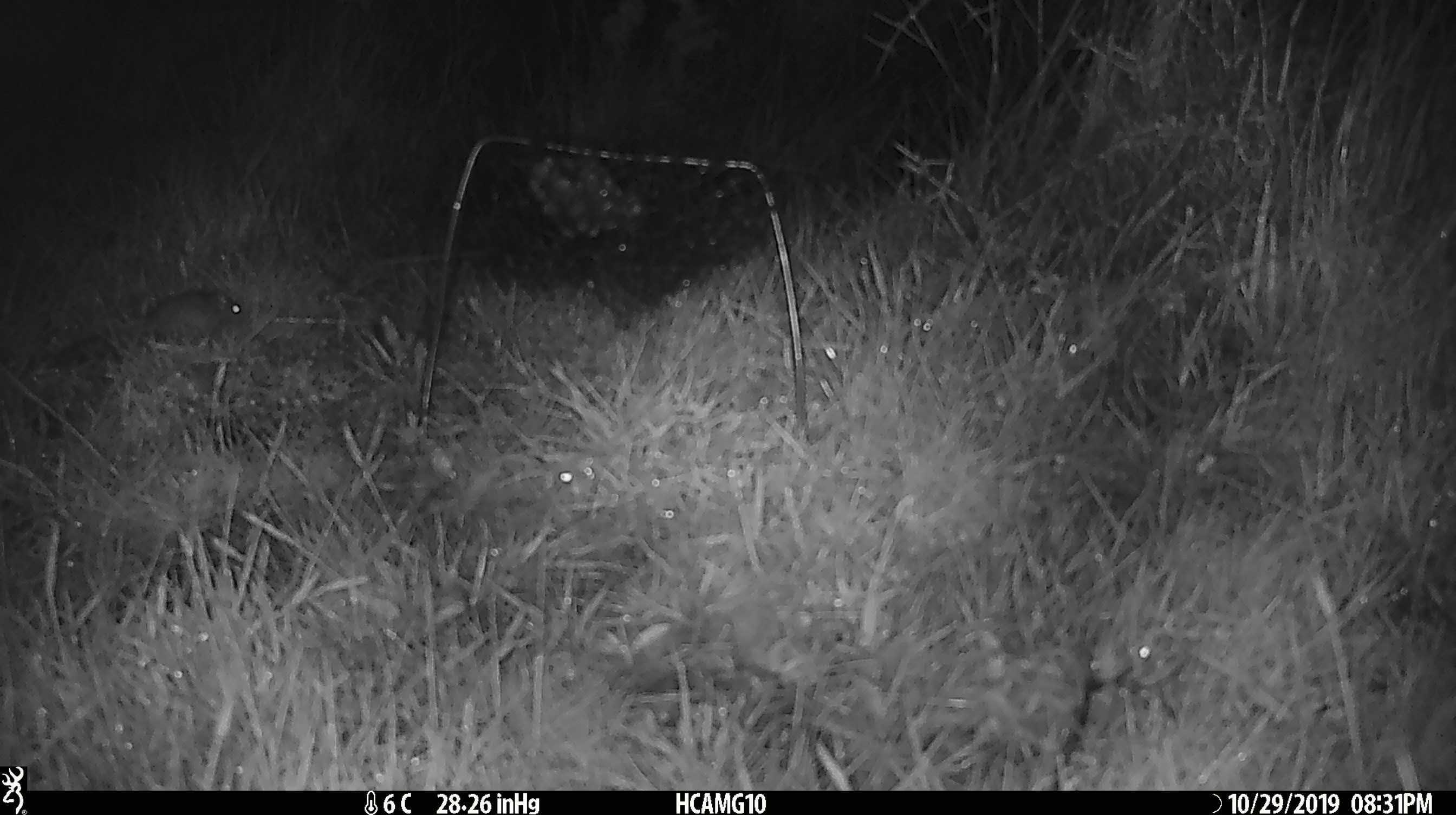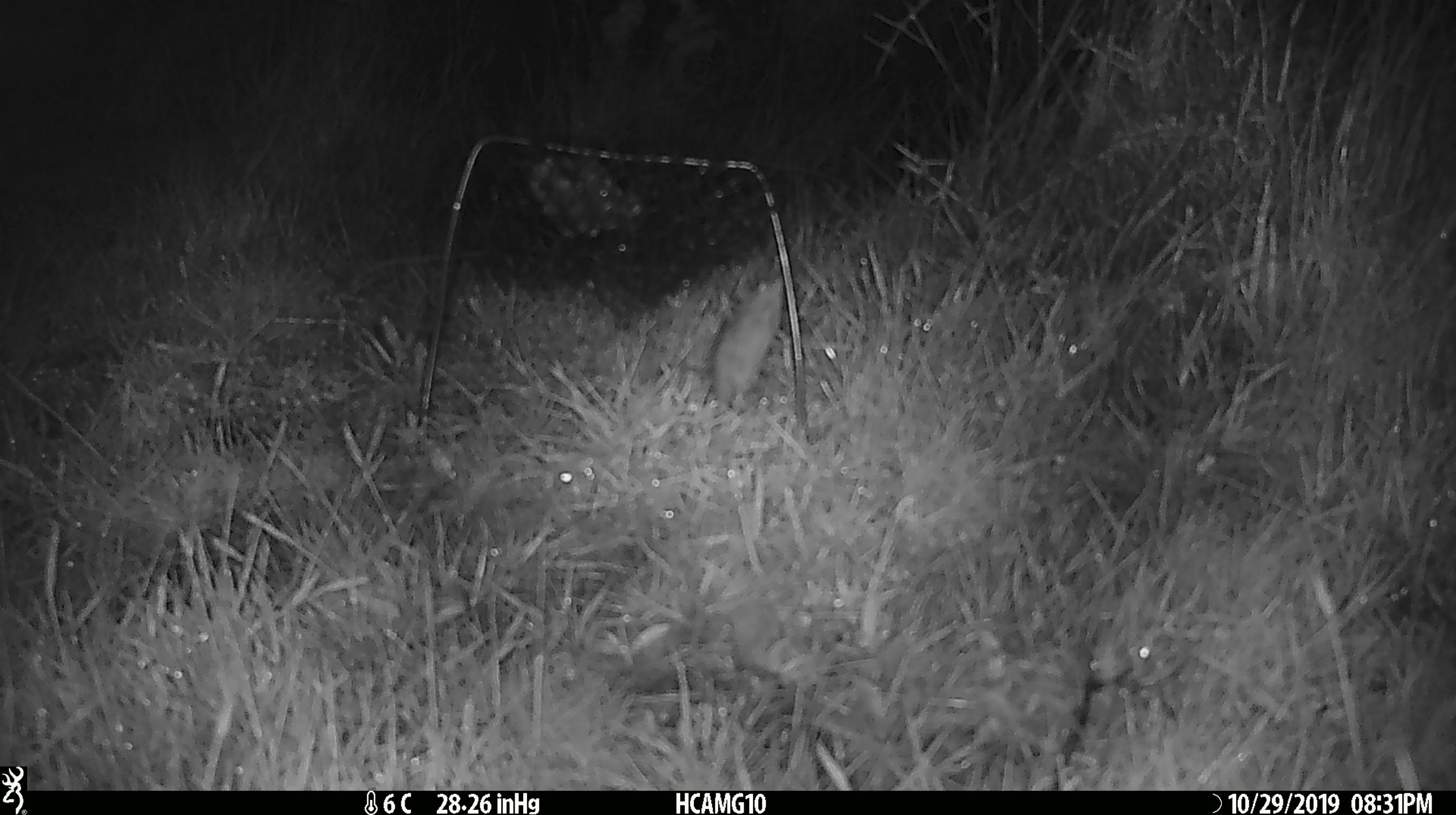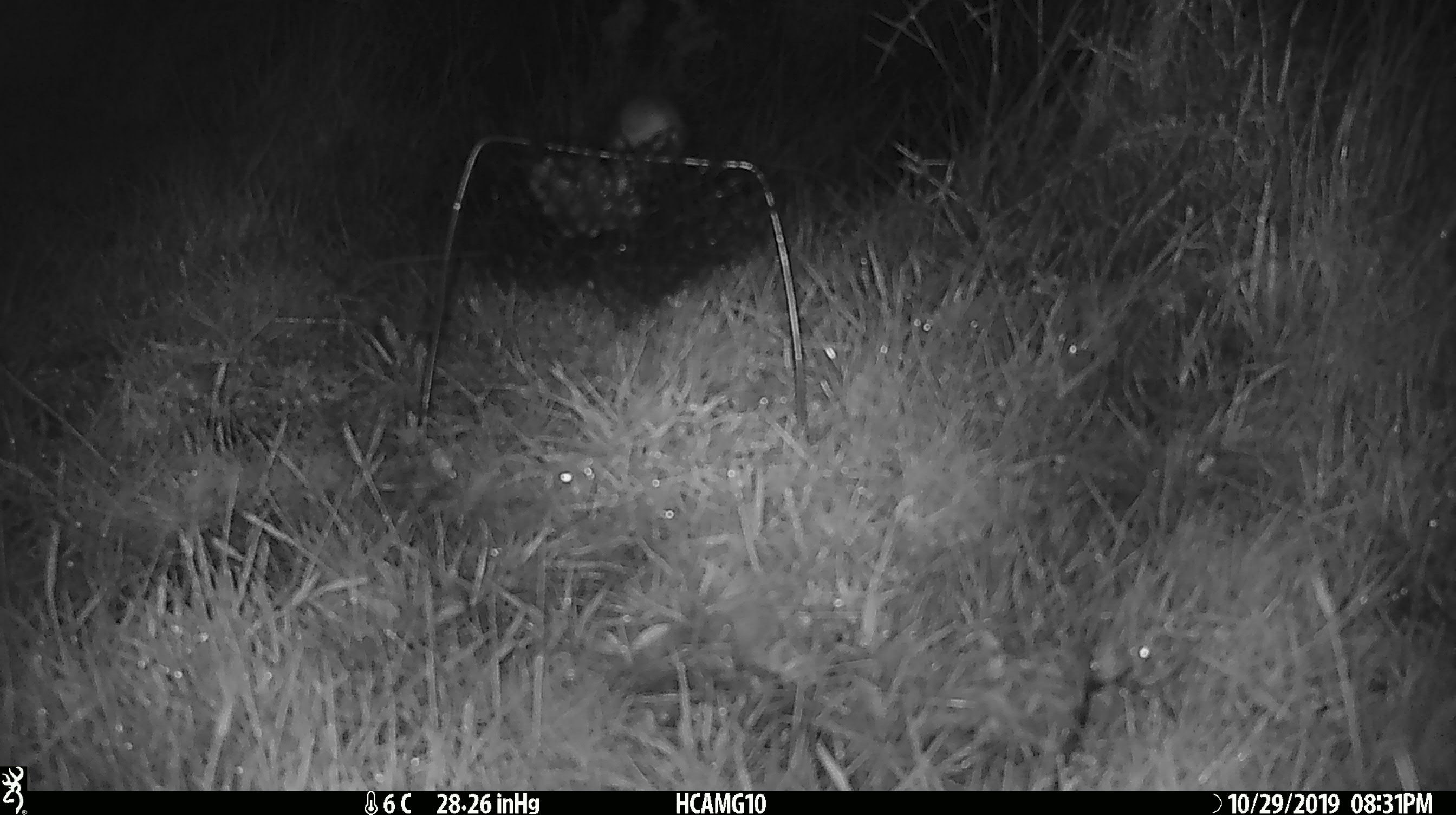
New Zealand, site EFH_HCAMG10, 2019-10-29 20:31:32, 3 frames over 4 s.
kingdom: Animalia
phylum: Chordata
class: Mammalia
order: Rodentia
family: Muridae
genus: Mus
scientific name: Mus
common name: mouse